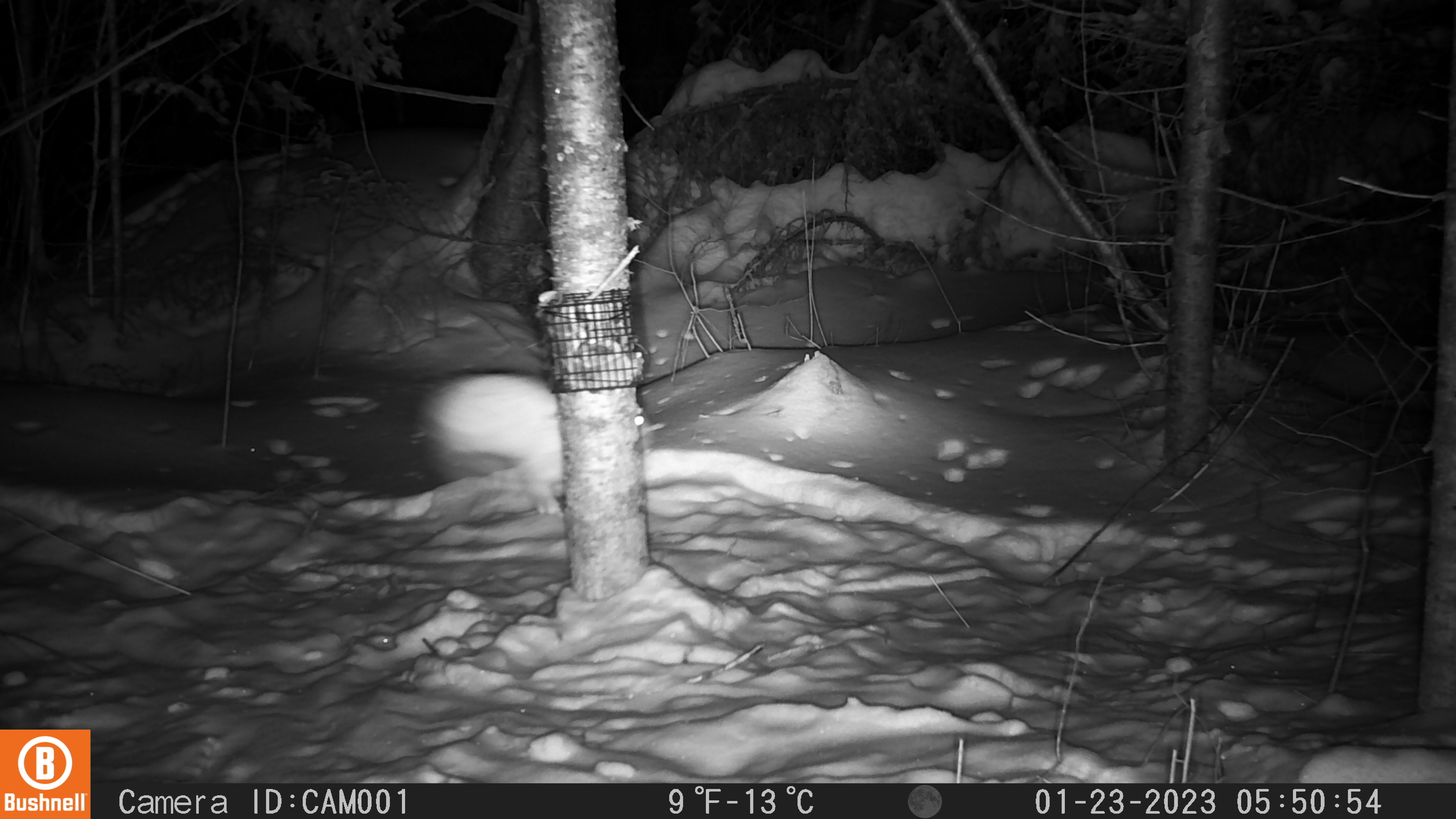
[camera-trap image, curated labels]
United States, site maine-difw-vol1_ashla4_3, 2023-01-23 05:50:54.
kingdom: Animalia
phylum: Chordata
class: Mammalia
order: Lagomorpha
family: Leporidae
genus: Lepus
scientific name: Lepus americanus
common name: snowshoe hare